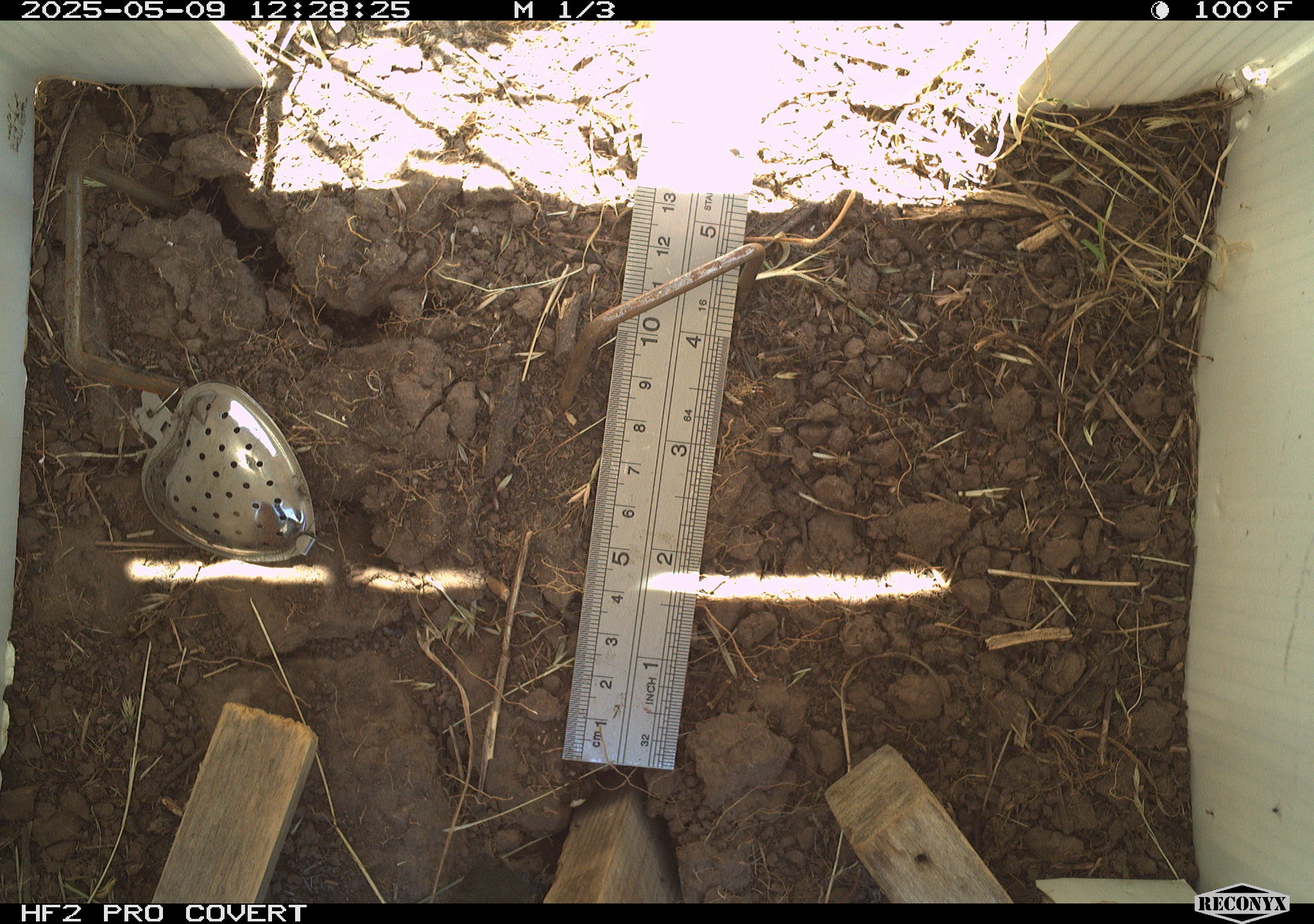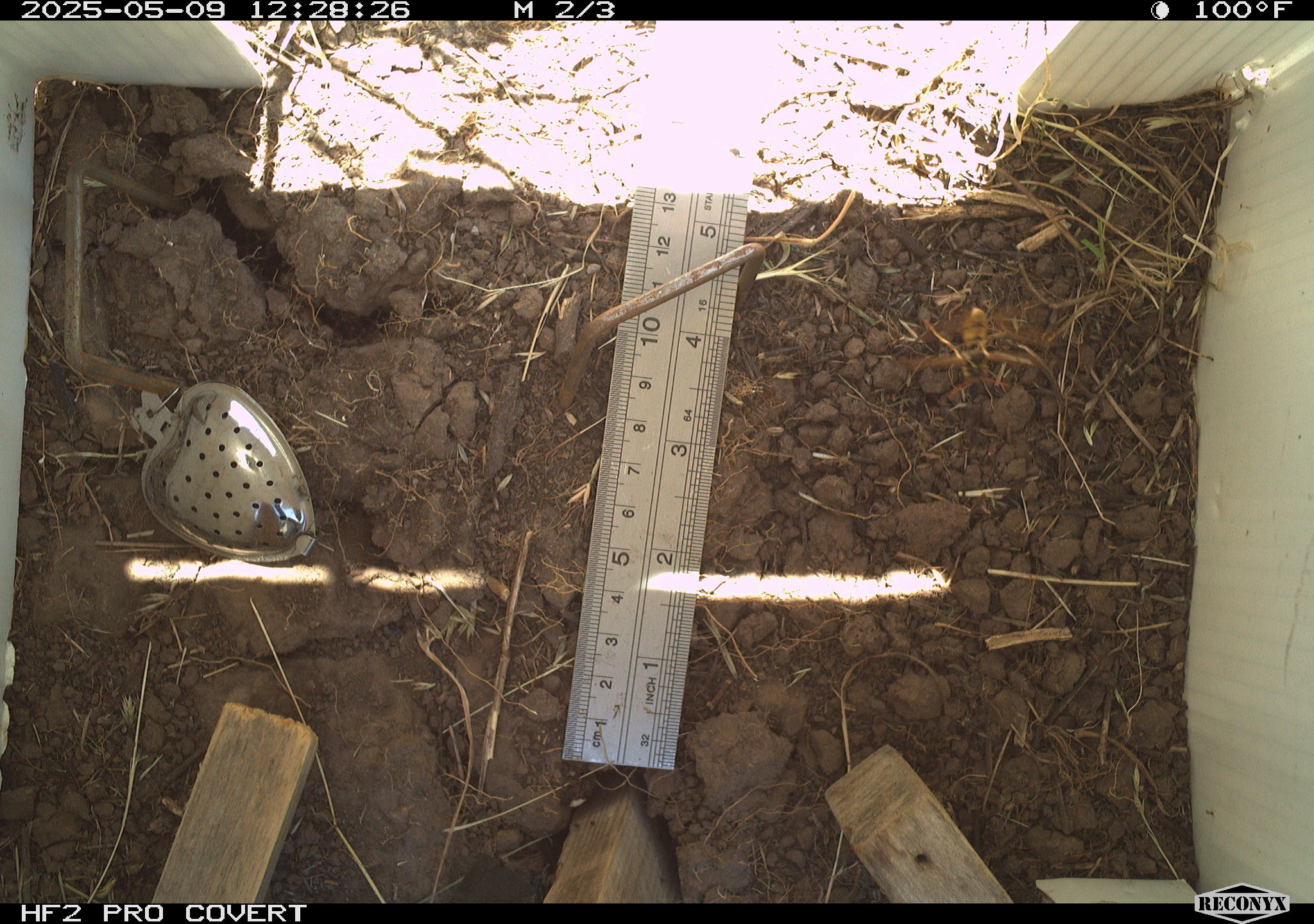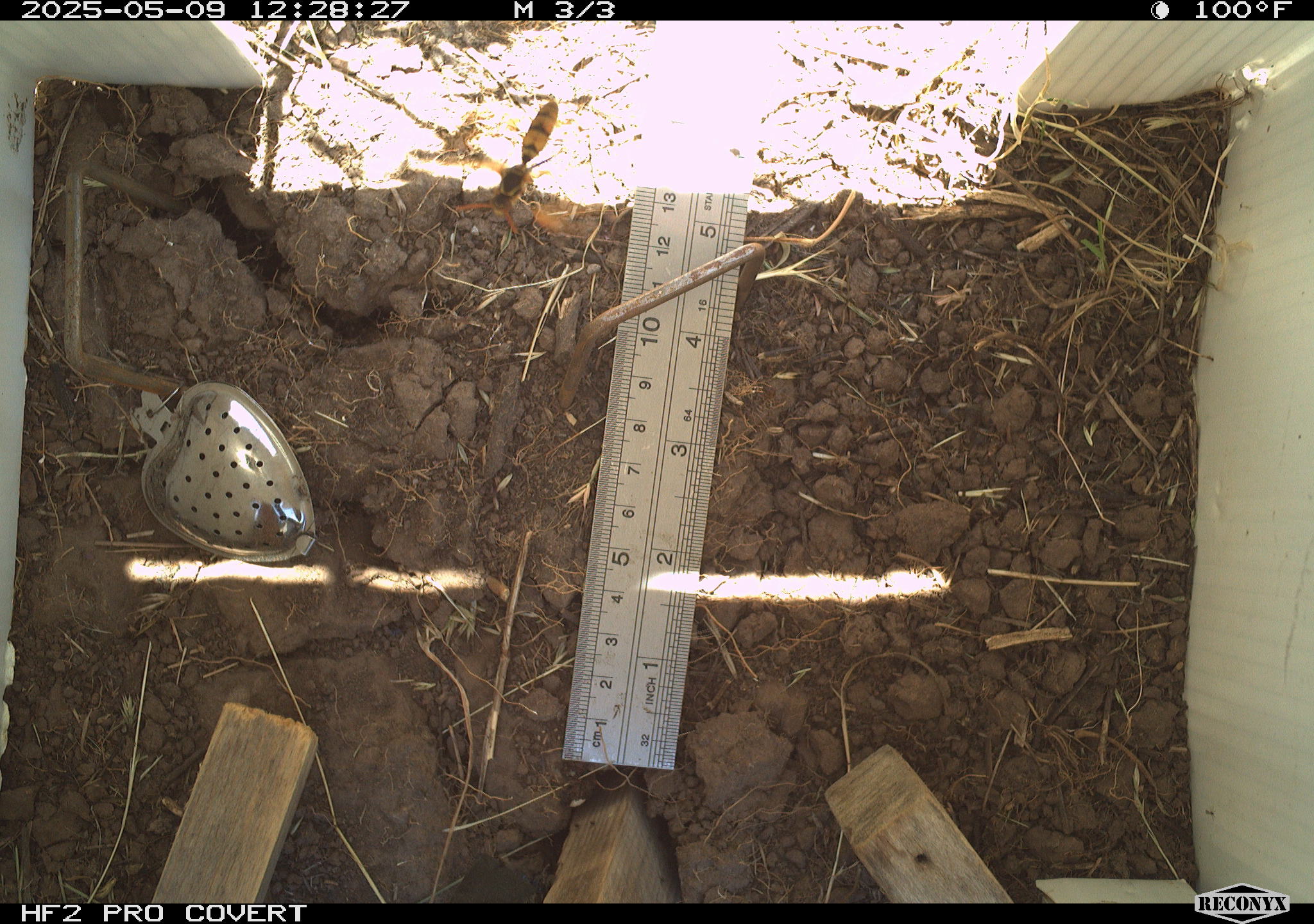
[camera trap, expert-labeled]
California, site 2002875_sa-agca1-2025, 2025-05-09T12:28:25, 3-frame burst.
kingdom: Animalia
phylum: Arthropoda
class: Insecta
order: Hymenoptera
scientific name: Hymenoptera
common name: ants, bees, wasps, and sawflies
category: hymenoptera order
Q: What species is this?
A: Hymenoptera order (ants, bees, wasps, and sawflies) (Hymenoptera).